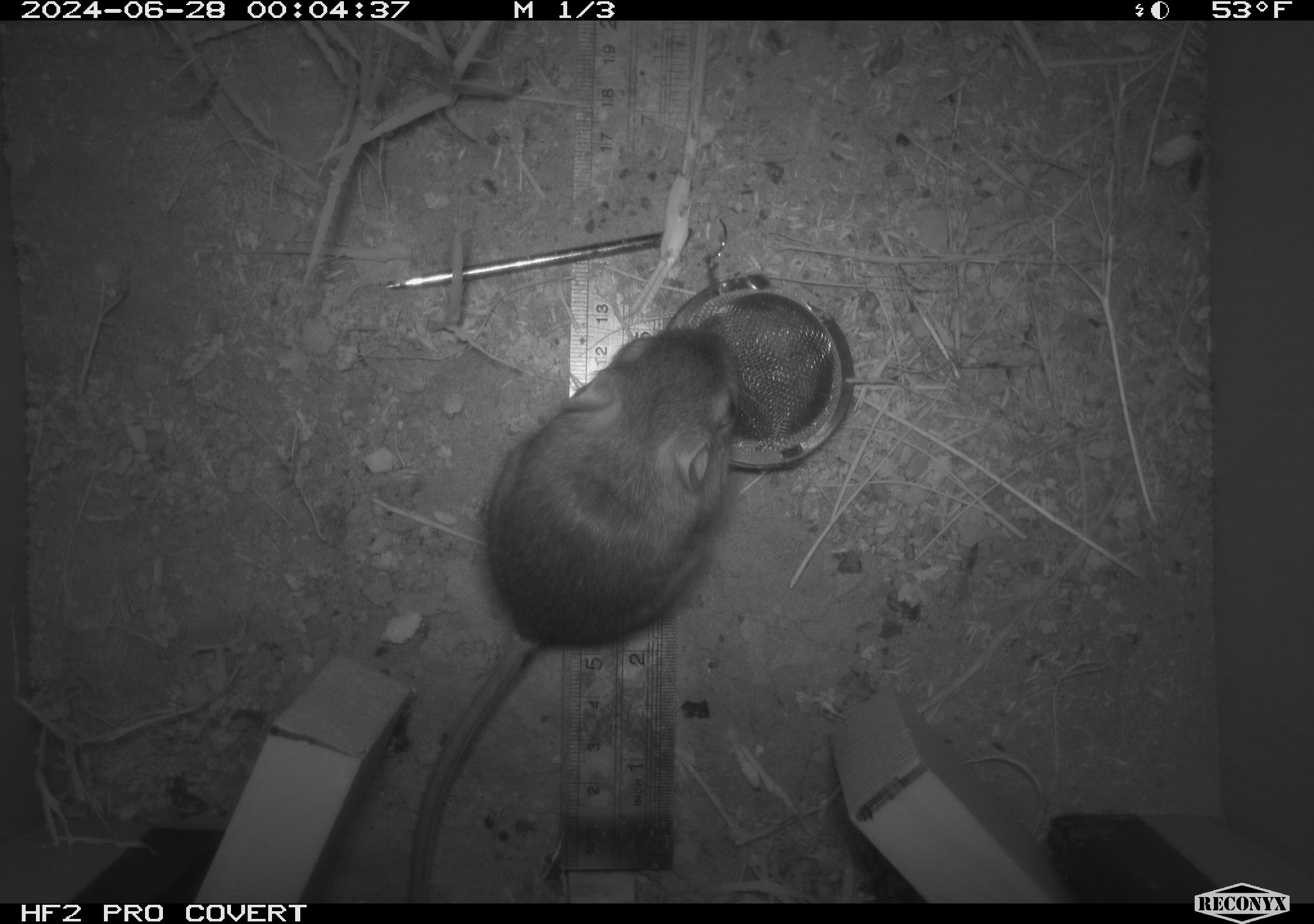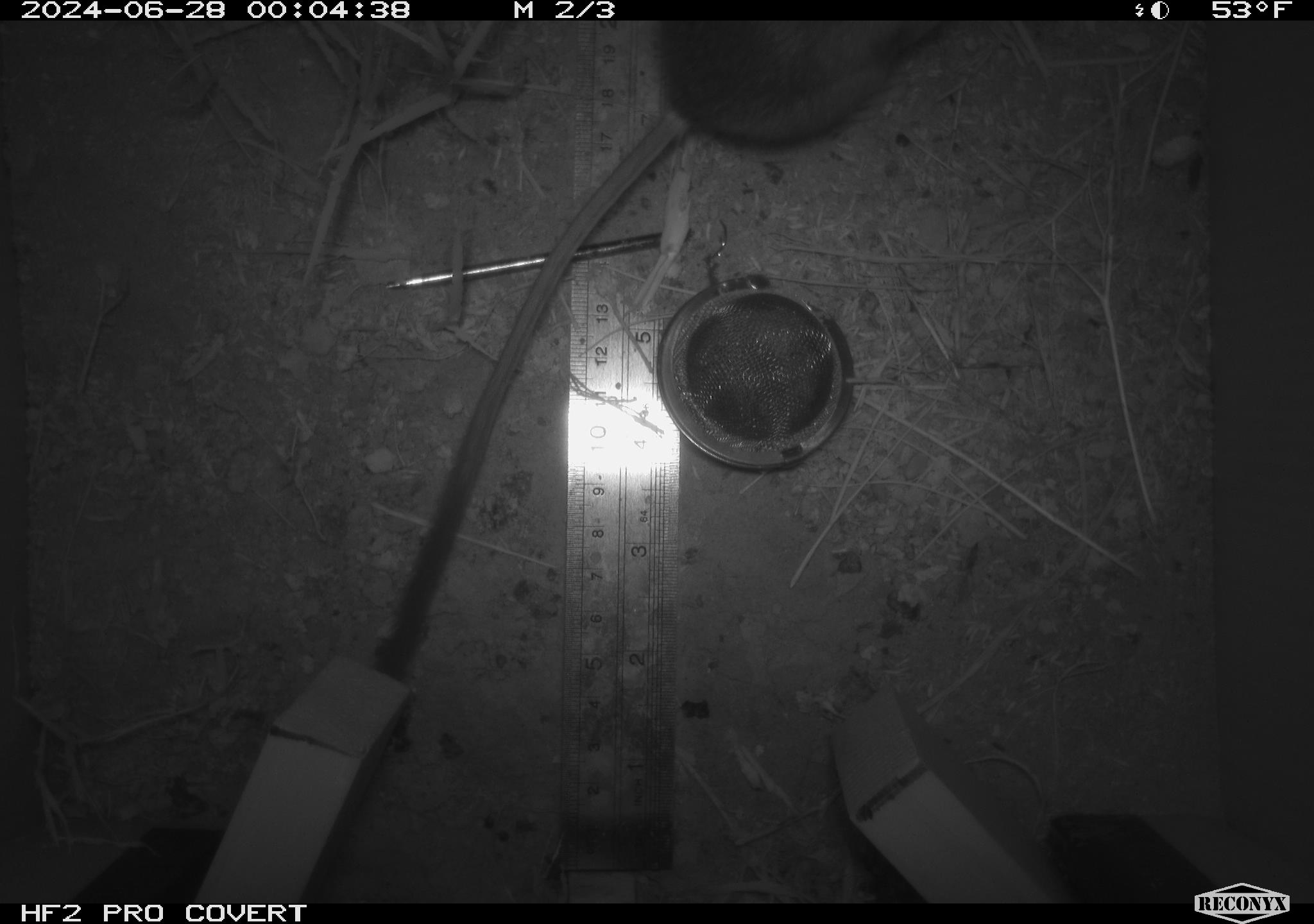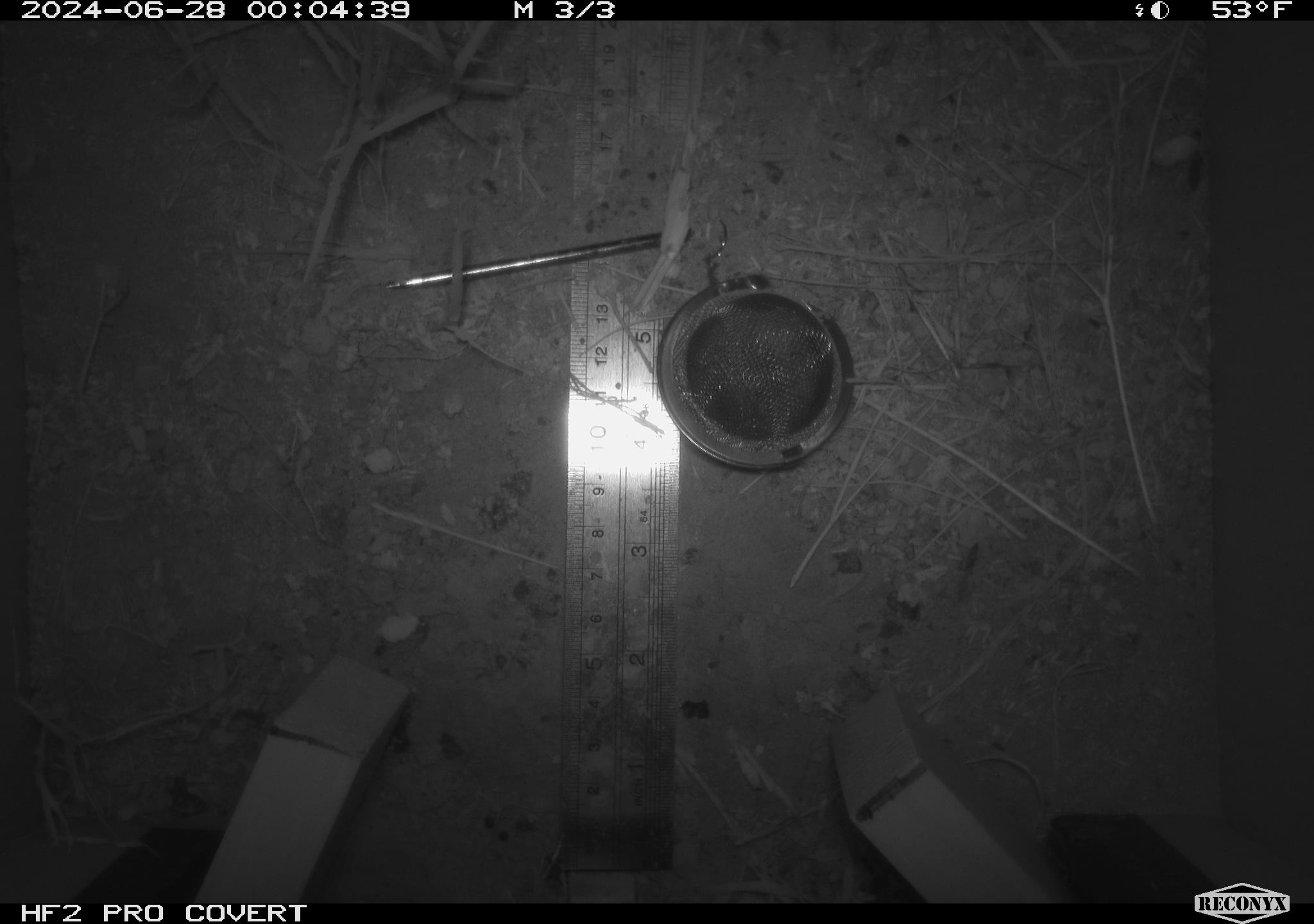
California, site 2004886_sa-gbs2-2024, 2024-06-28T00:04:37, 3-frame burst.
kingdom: Animalia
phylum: Chordata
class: Mammalia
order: Rodentia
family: Heteromyidae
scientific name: Heteromyidae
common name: kangaroo rats and pocket mice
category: heteromyidae family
Heteromyidae family (kangaroo rats and pocket mice) (Heteromyidae).